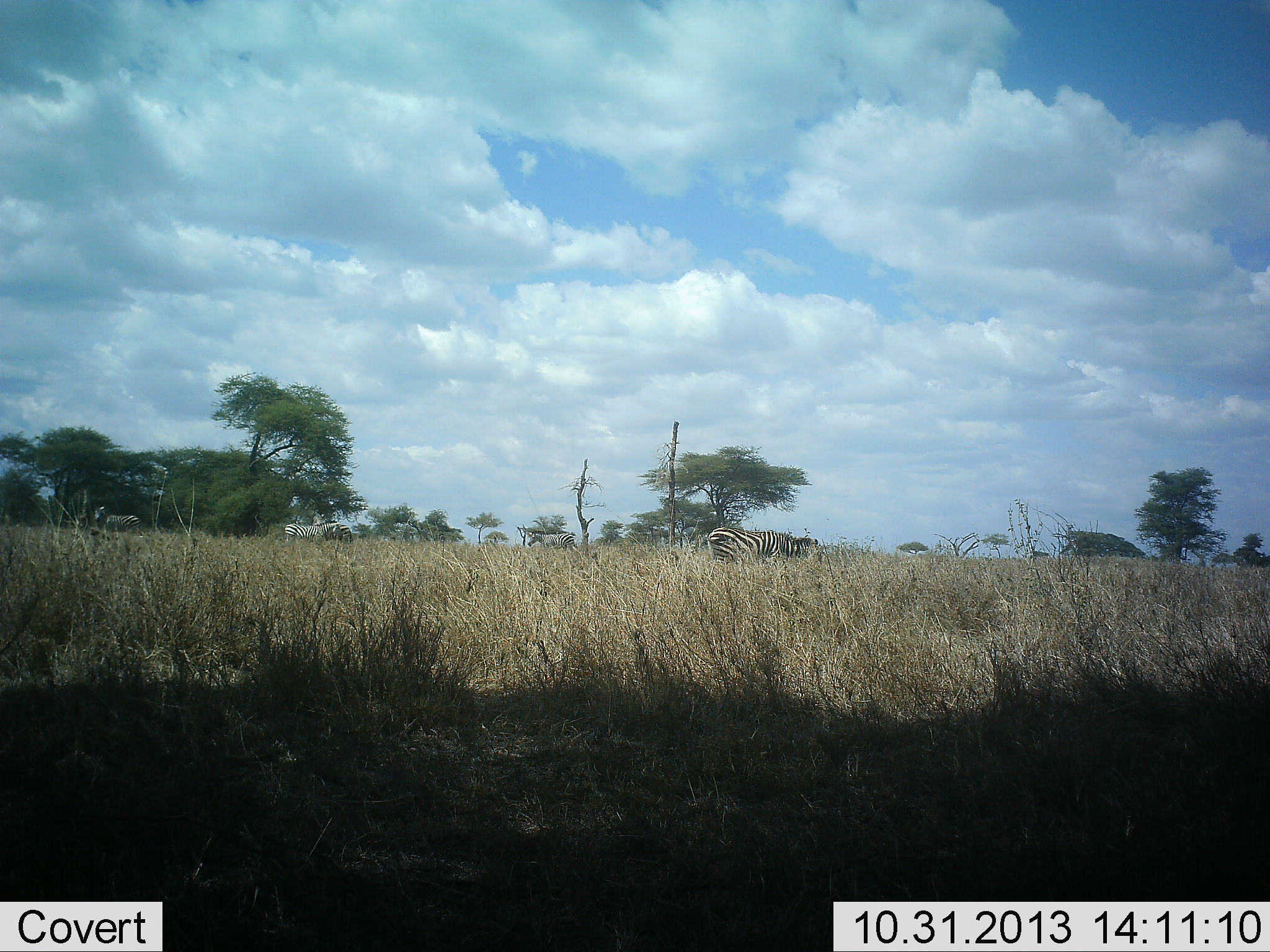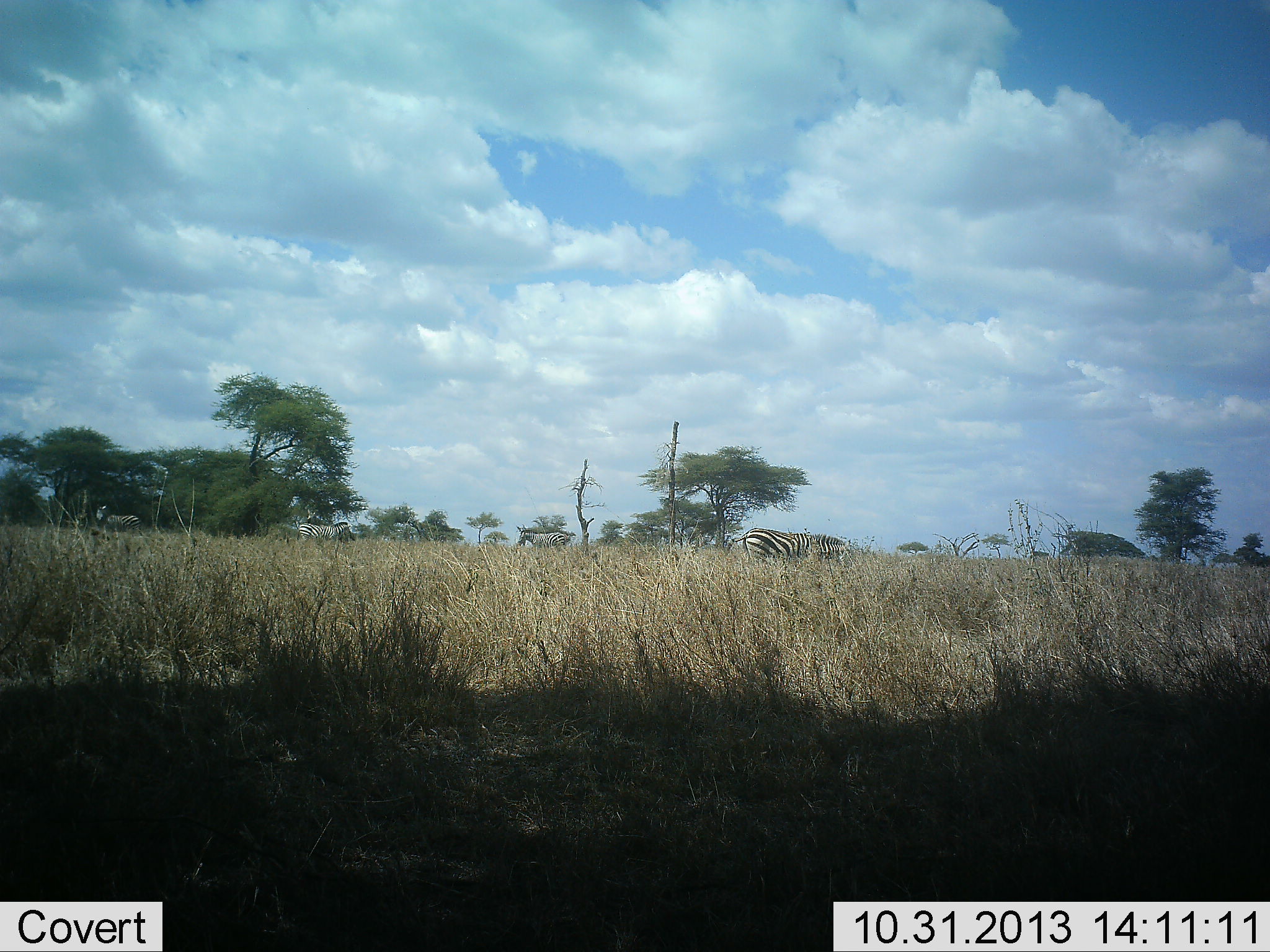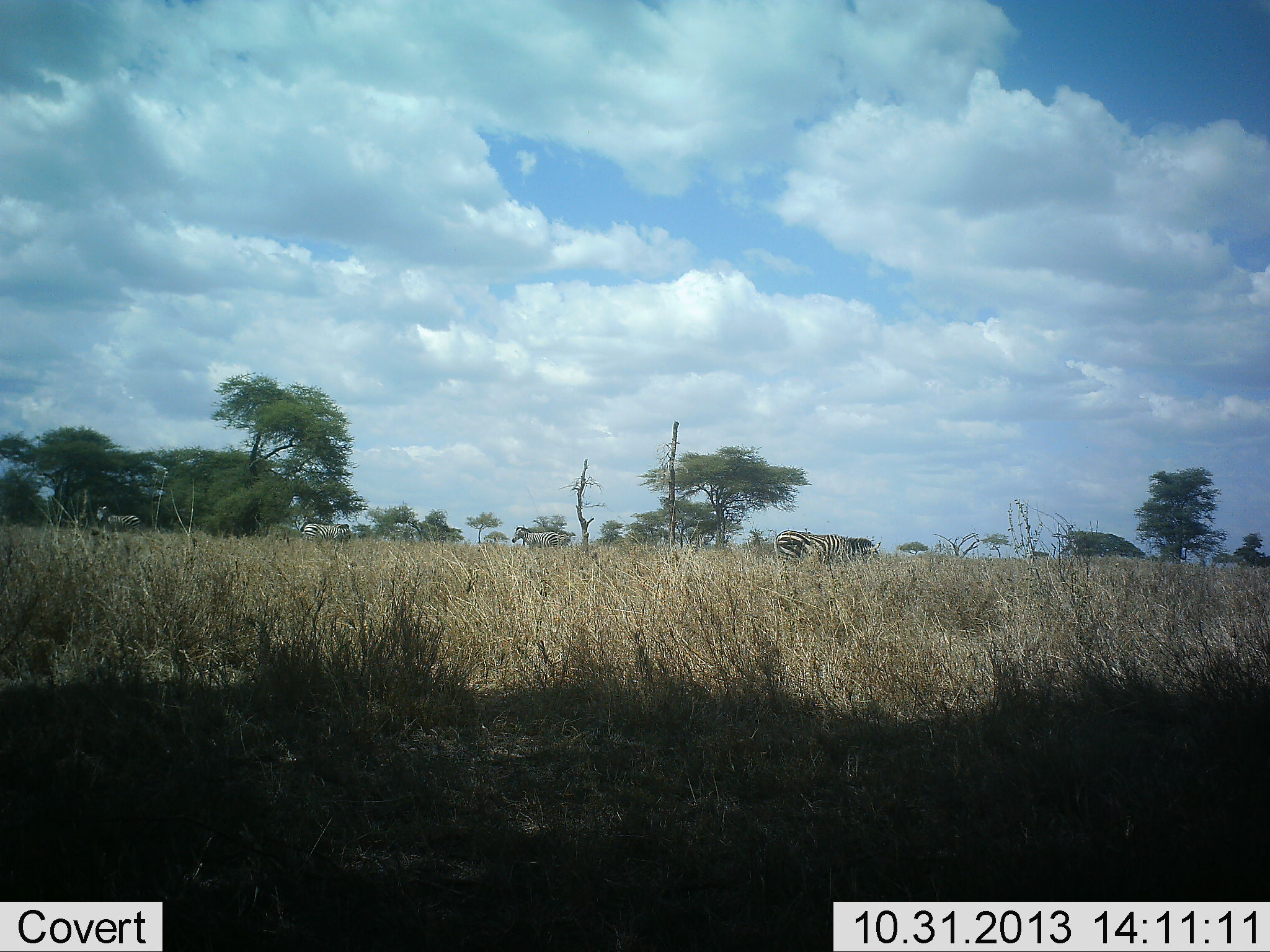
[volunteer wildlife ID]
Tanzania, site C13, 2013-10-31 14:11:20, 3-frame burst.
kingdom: Animalia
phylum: Chordata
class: Mammalia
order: Perissodactyla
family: Equidae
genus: Equus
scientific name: Equus quagga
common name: plains zebra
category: zebra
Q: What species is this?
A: Zebra (plains zebra) (Equus quagga).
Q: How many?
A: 4.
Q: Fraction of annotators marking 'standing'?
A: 33%.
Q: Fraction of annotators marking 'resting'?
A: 0%.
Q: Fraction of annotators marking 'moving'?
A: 67%.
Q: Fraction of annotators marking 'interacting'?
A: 0%.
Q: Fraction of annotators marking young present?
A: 0%.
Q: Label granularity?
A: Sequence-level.